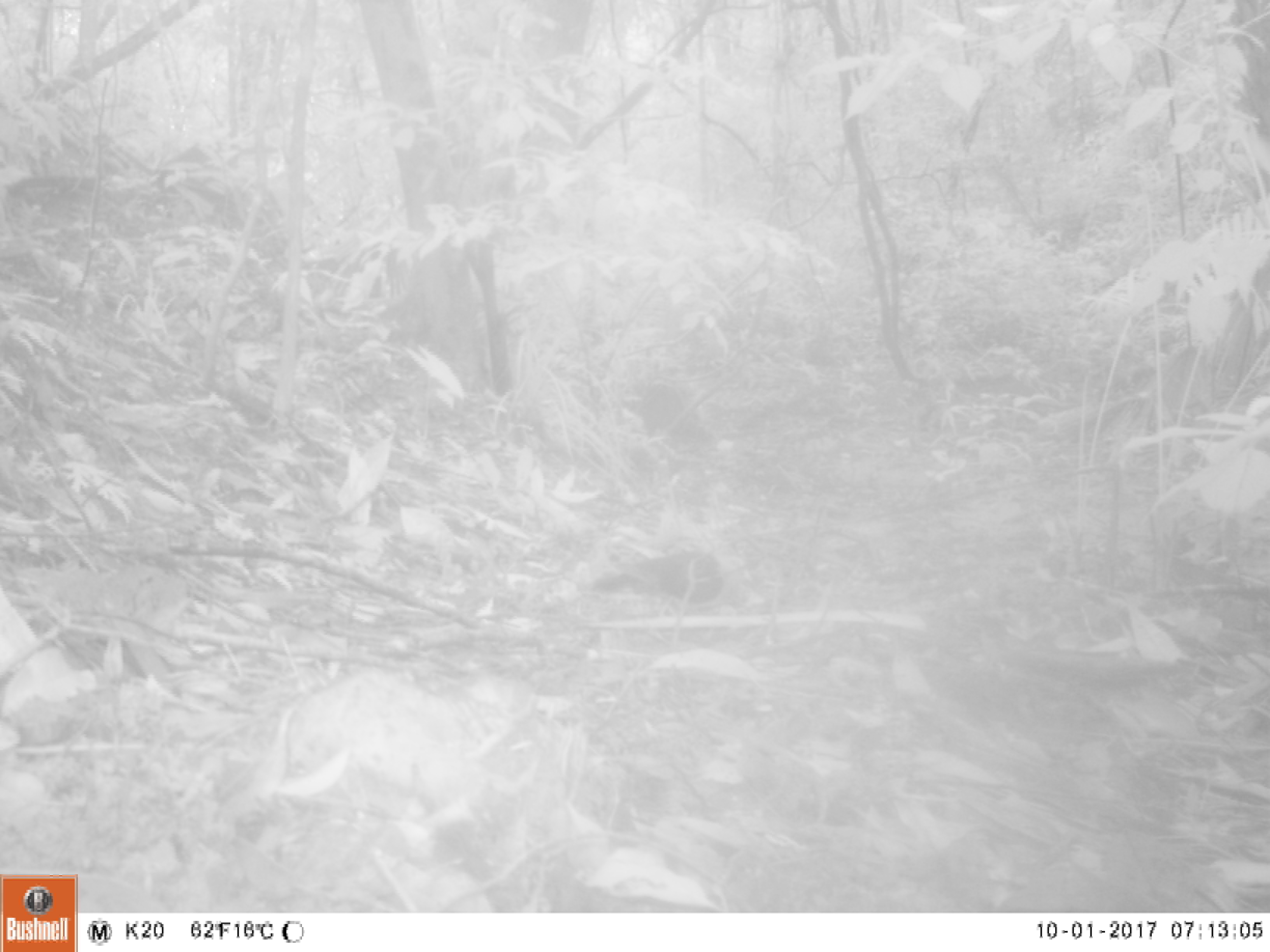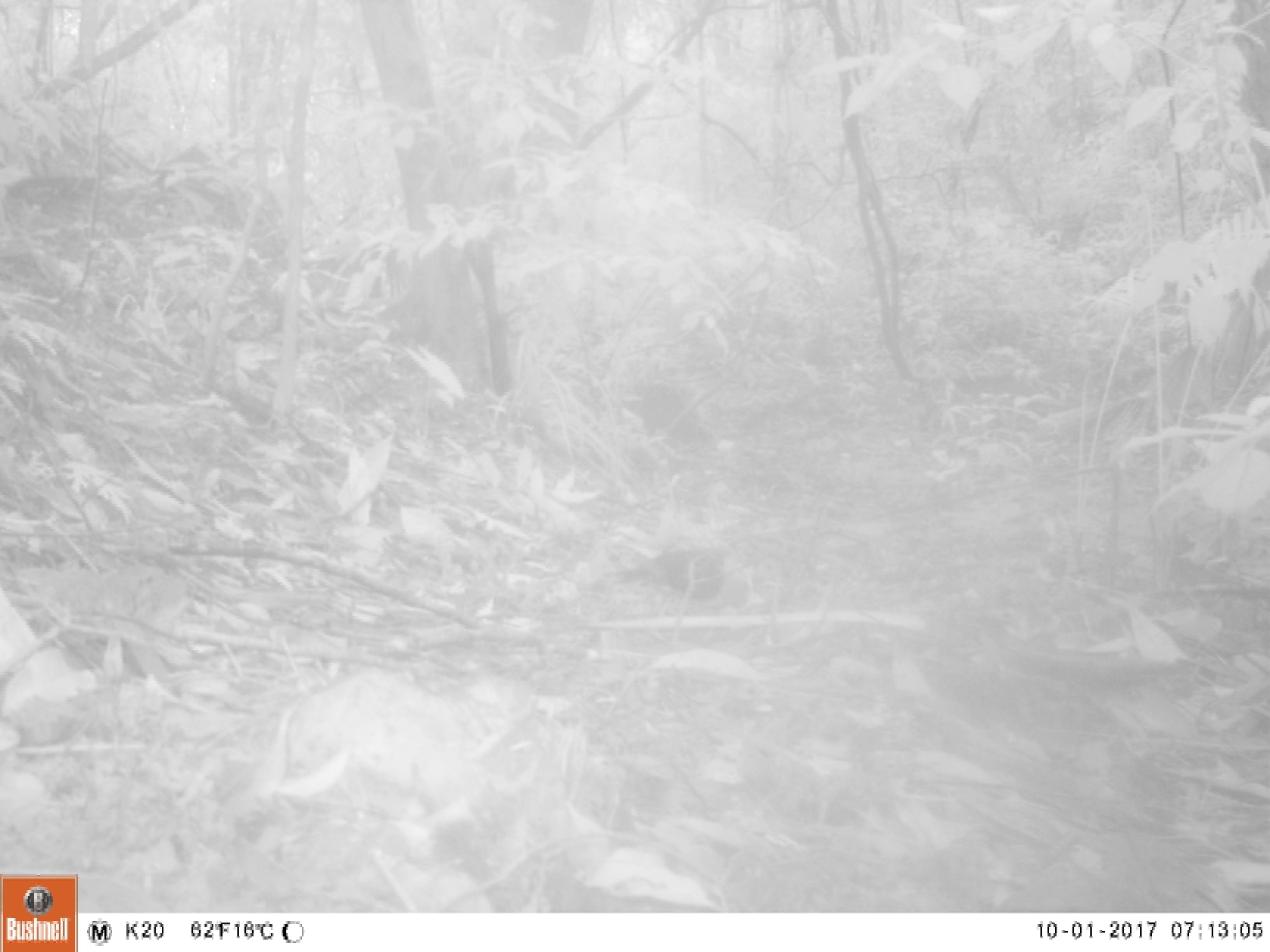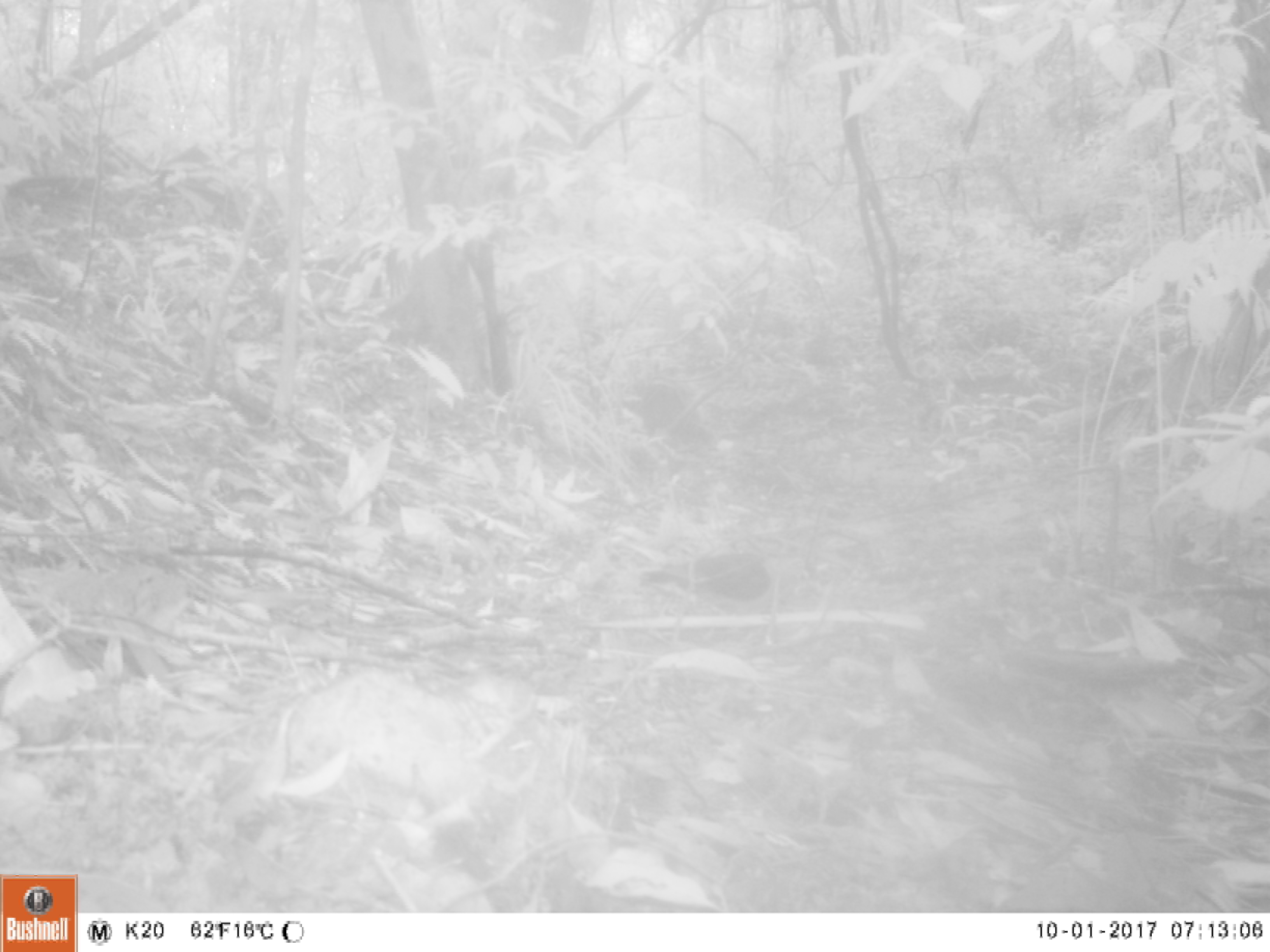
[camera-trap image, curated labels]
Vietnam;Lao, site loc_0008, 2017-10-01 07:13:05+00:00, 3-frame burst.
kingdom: Animalia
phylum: Chordata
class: Aves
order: Columbiformes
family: Columbidae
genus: Chalcophaps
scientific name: Chalcophaps indica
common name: emerald dove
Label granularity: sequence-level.